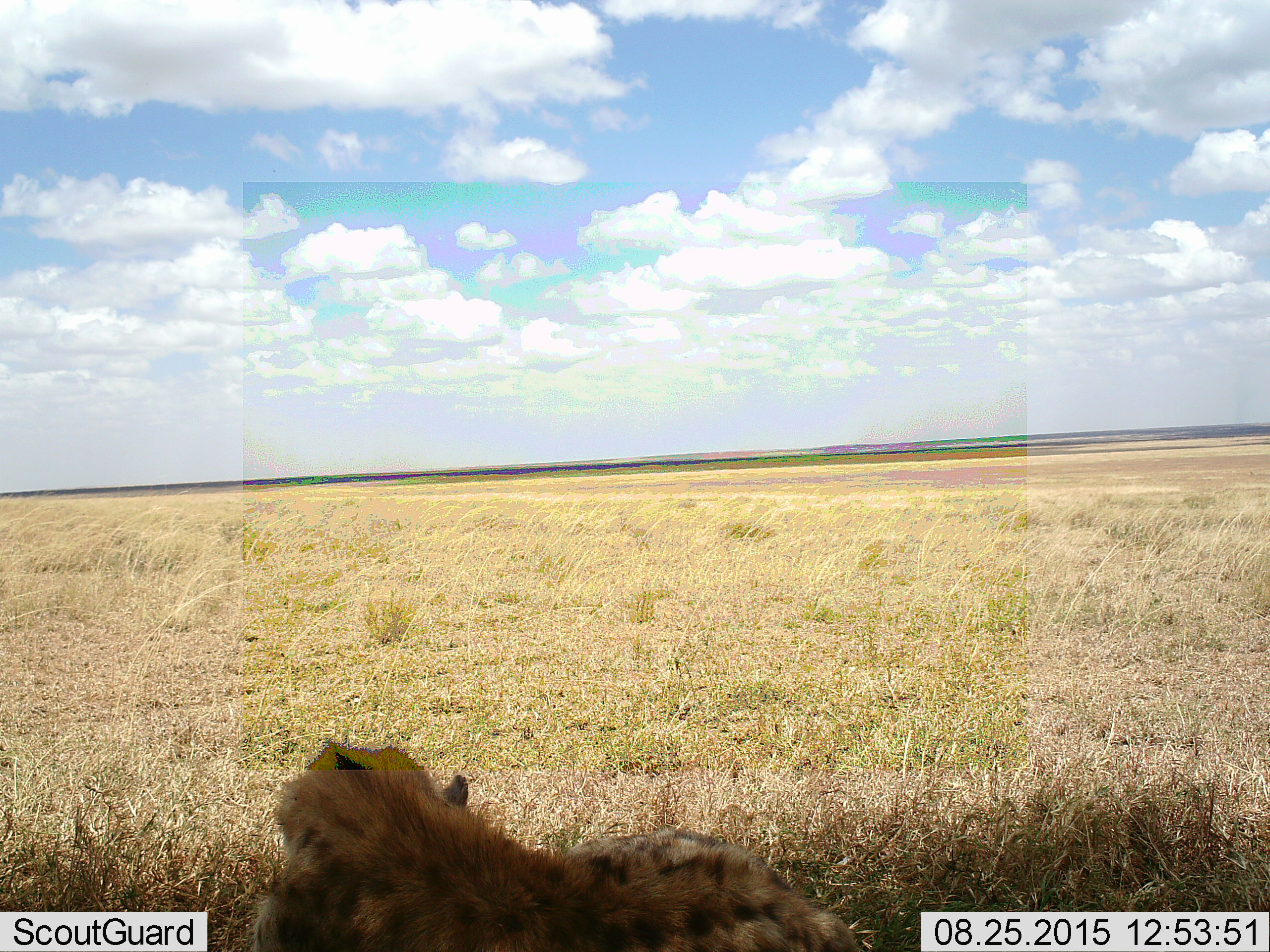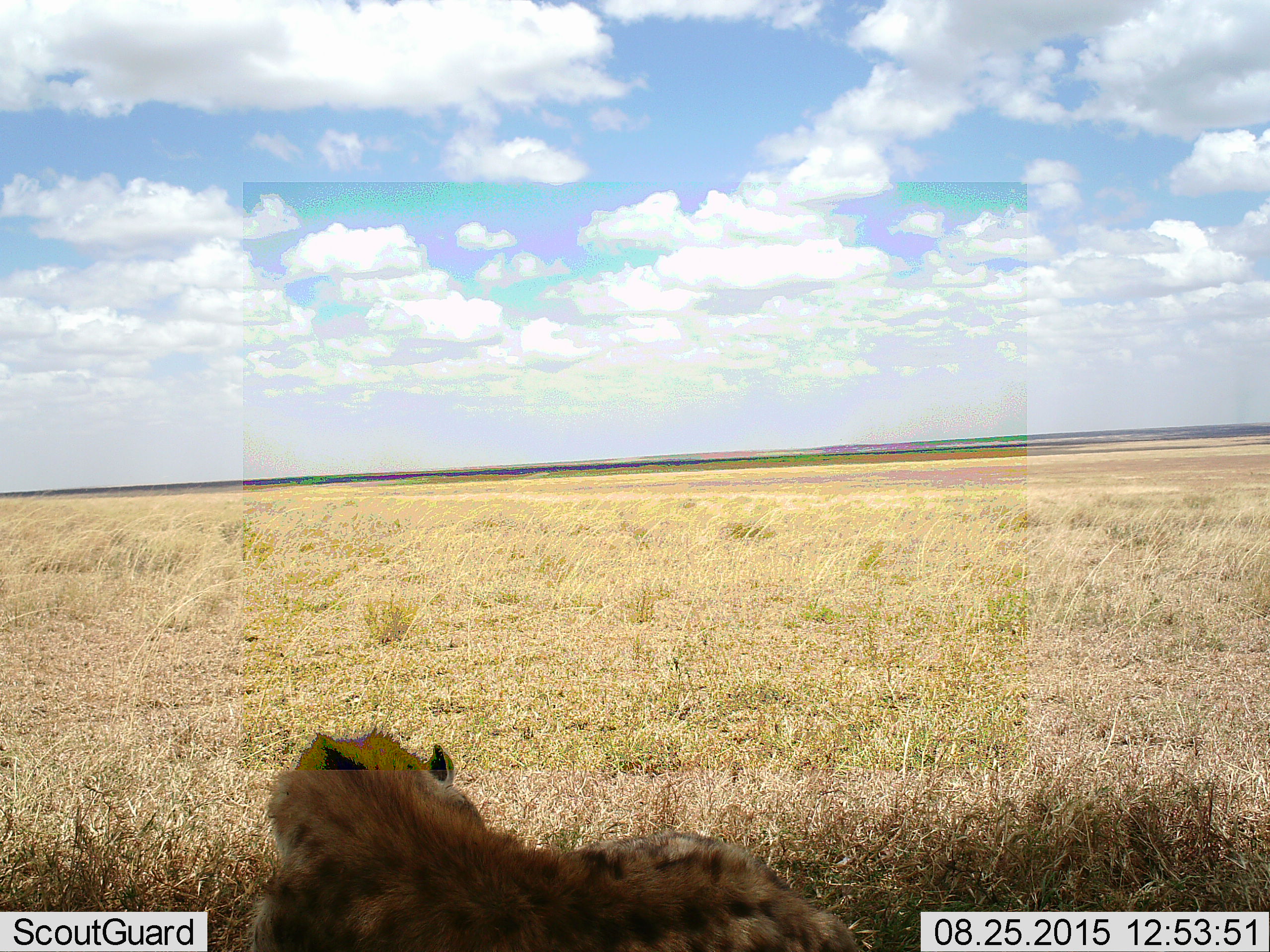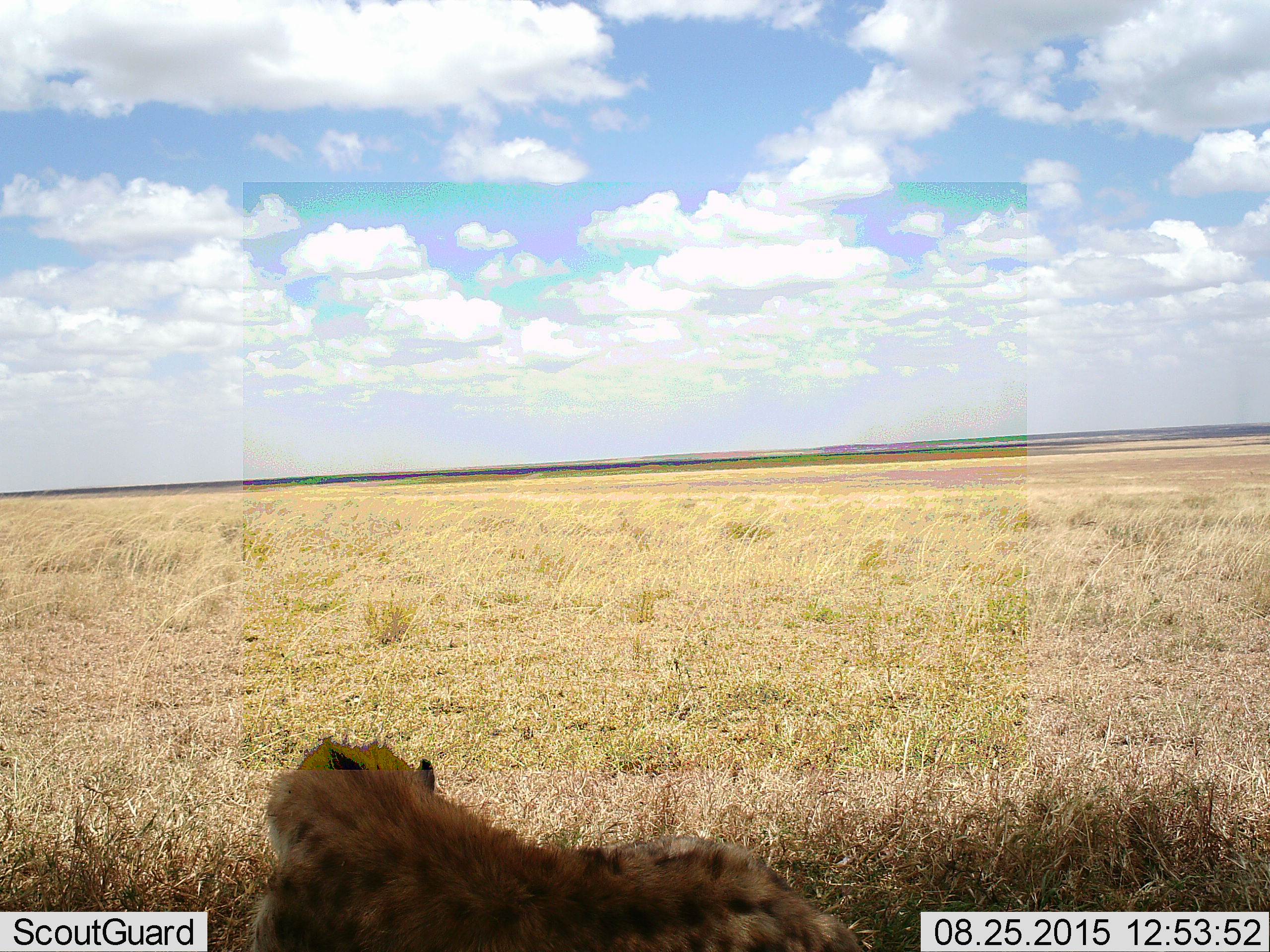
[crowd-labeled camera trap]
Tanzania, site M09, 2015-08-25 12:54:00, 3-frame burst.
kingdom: Animalia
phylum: Chordata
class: Mammalia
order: Carnivora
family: Hyaenidae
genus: Crocuta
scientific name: Crocuta crocuta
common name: spotted hyena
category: hyenaspotted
Hyenaspotted (spotted hyena) (Crocuta crocuta), count 1. Behavior (volunteer vote fractions): standing 0%, resting 100%, moving 0%, interacting 0%. Young present (vote fraction): 0%. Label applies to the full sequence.